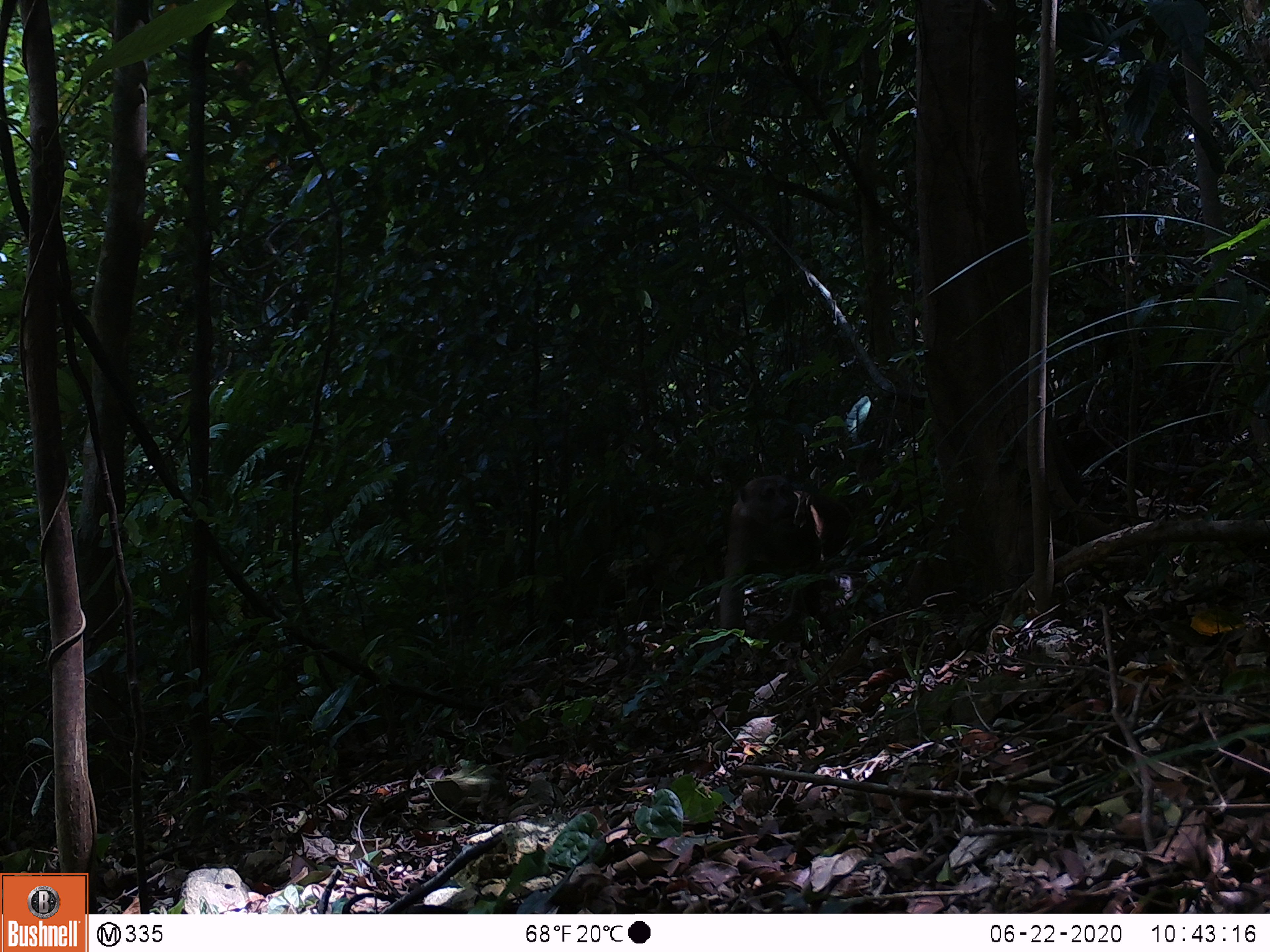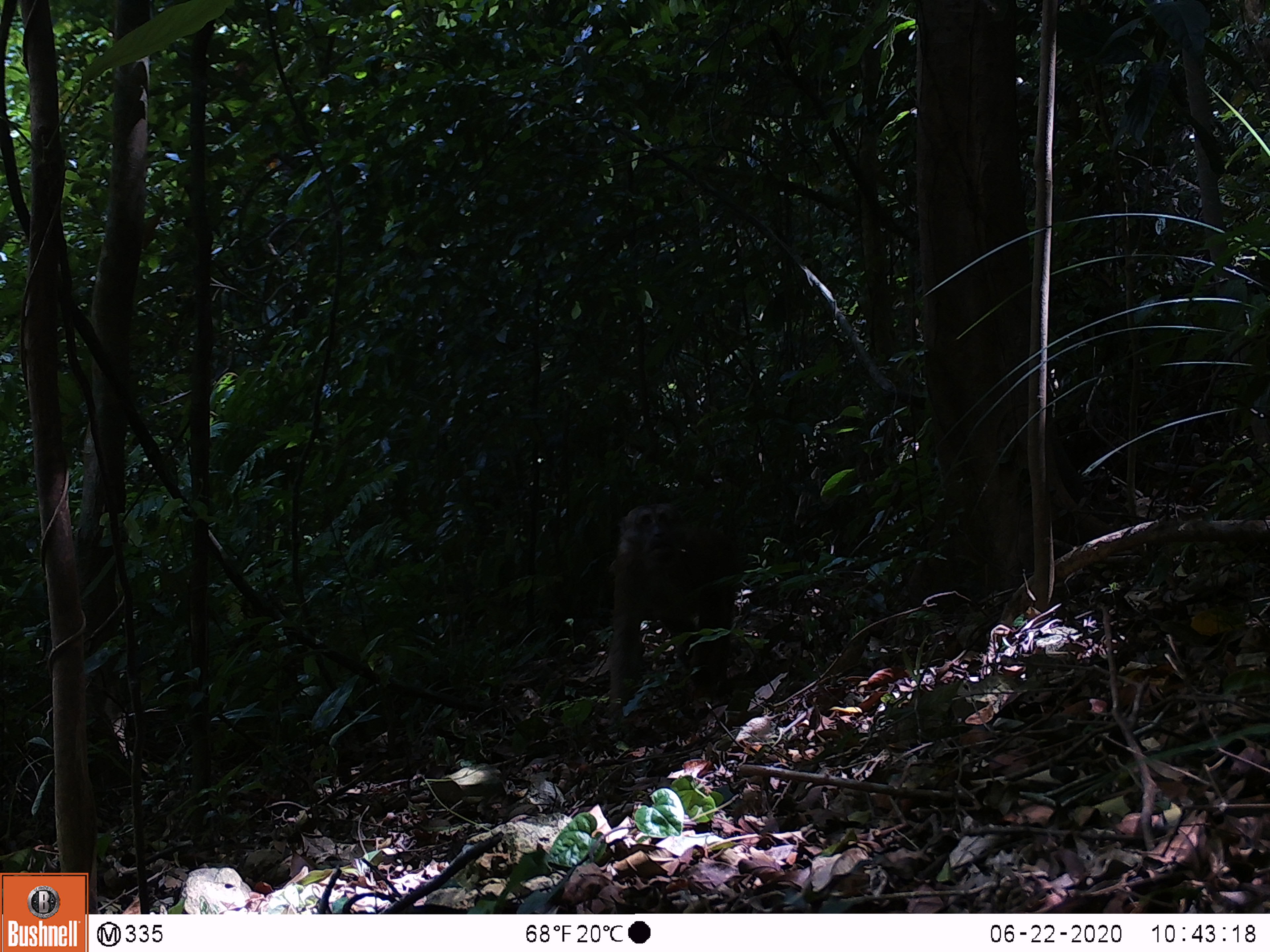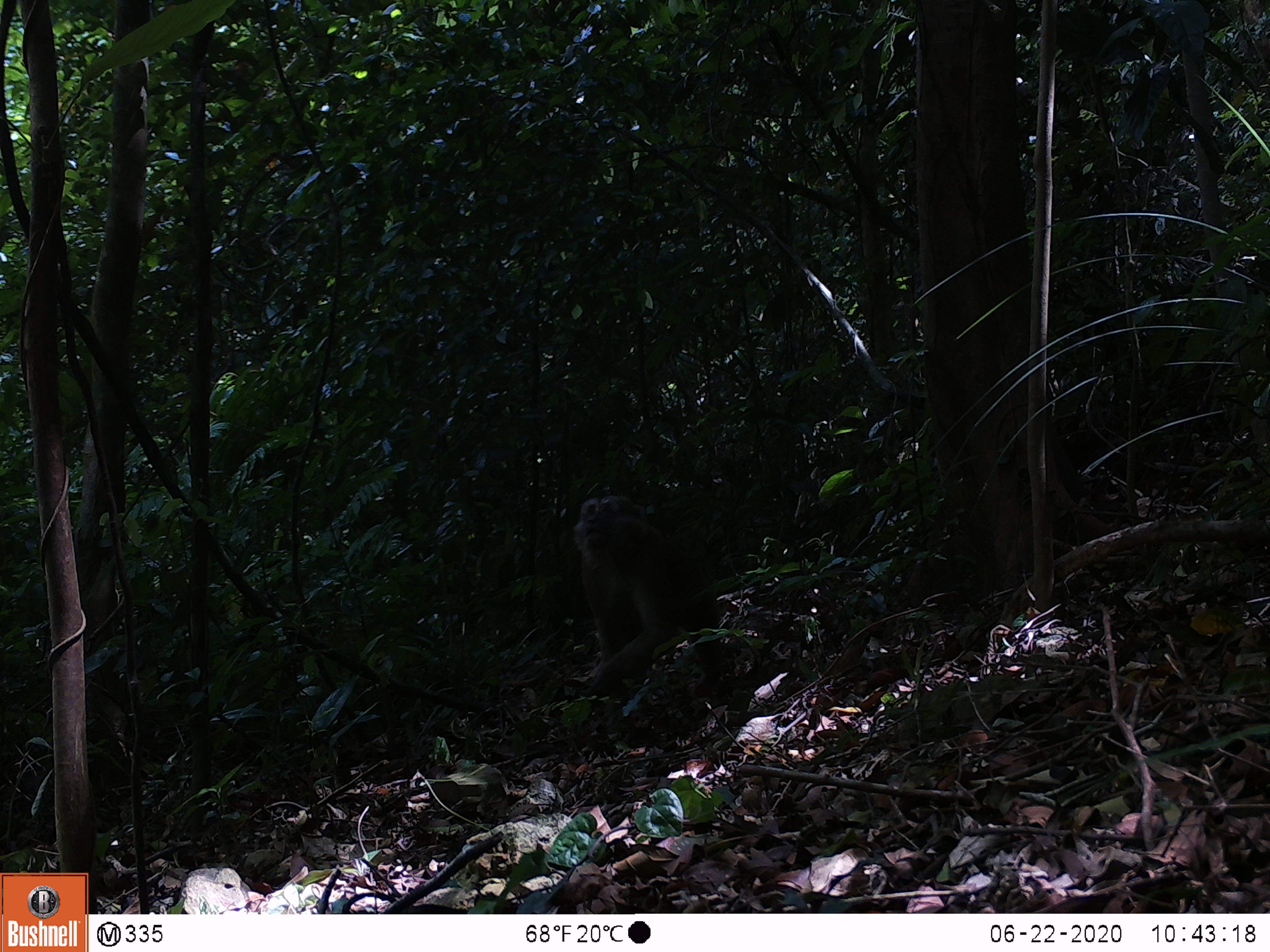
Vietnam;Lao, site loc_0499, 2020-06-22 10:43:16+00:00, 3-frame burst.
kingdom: Animalia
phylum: Chordata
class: Mammalia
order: Primates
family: Cercopithecidae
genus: Macaca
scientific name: Macaca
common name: macaques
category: assam or rhesus macaque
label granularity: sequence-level